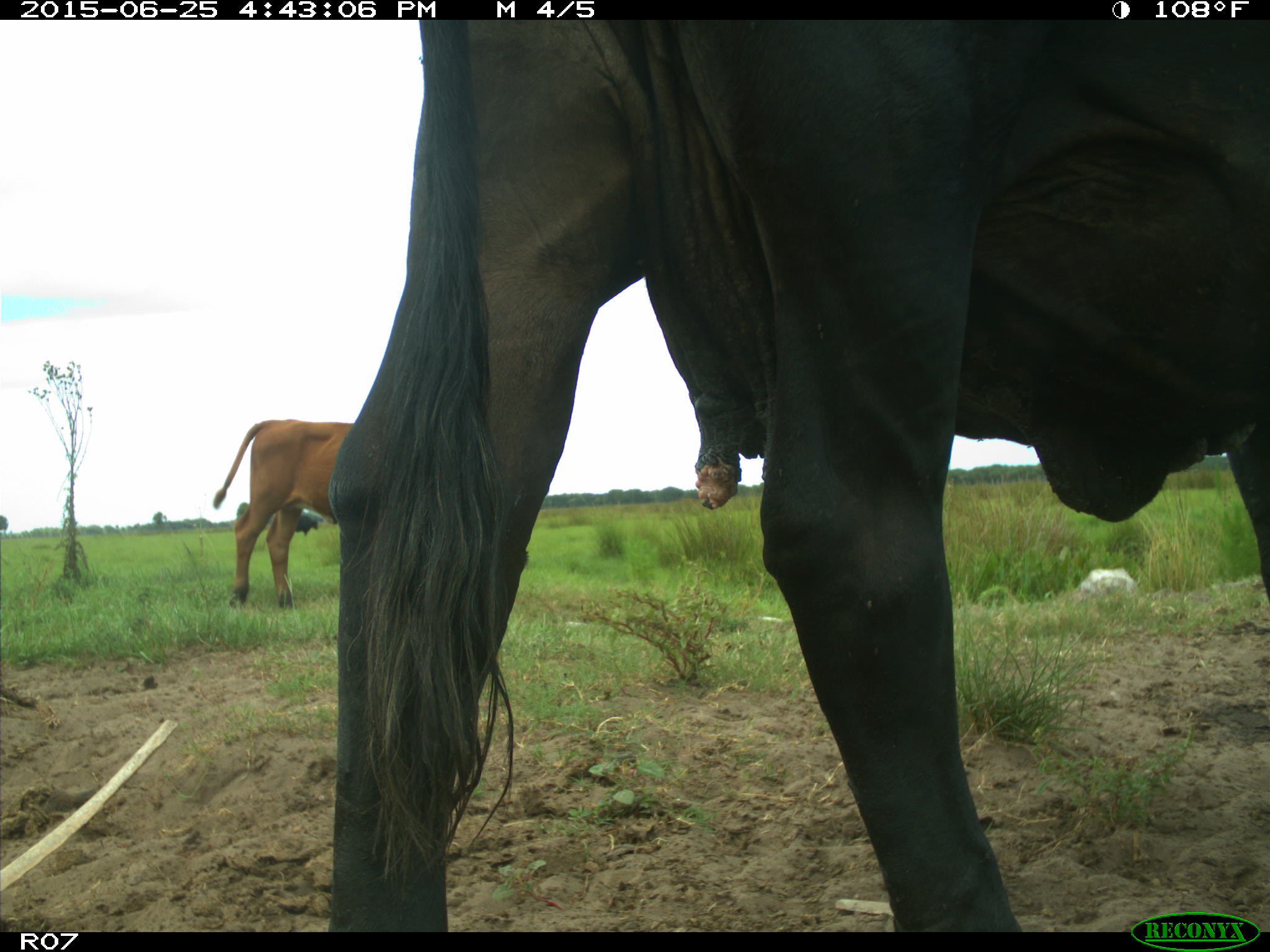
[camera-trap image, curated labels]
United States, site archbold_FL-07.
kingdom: Animalia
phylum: Chordata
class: Mammalia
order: Artiodactyla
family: Bovidae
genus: Bos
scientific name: Bos taurus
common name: domestic cow